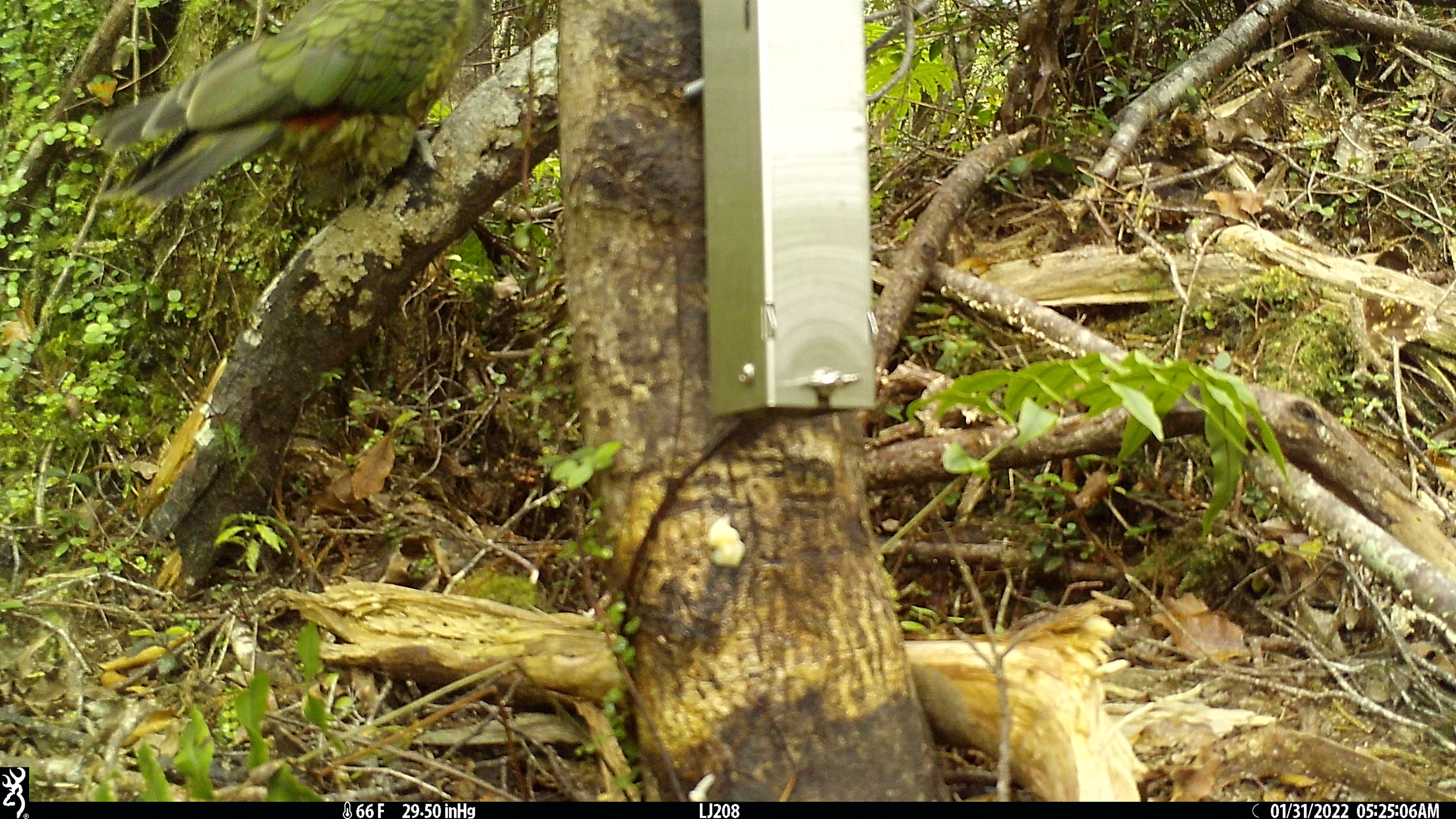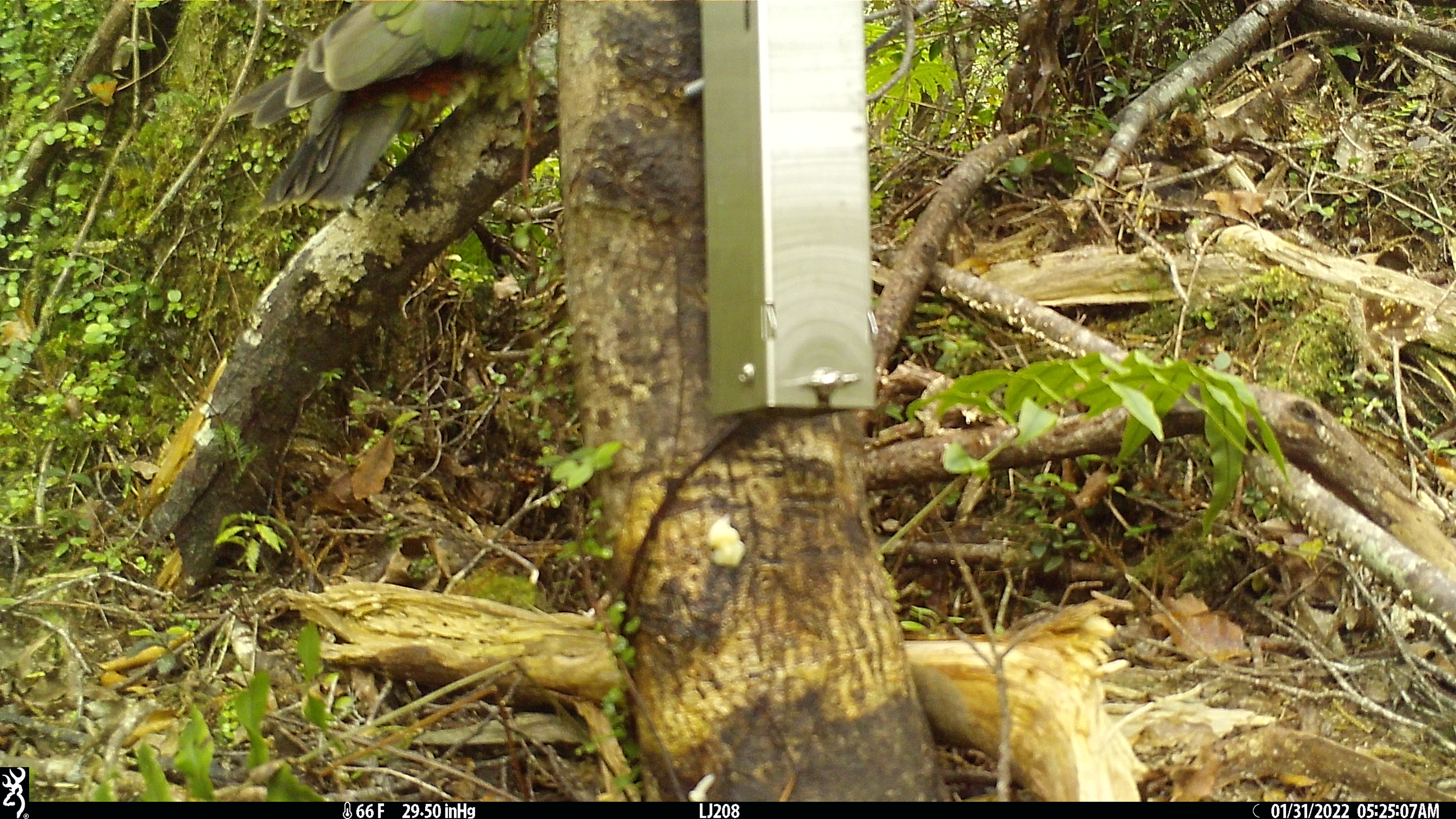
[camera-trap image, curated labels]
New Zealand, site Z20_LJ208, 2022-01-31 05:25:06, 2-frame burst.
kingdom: Animalia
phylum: Chordata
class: Aves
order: Psittaciformes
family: Strigopidae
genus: Nestor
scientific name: Nestor notabilis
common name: kea